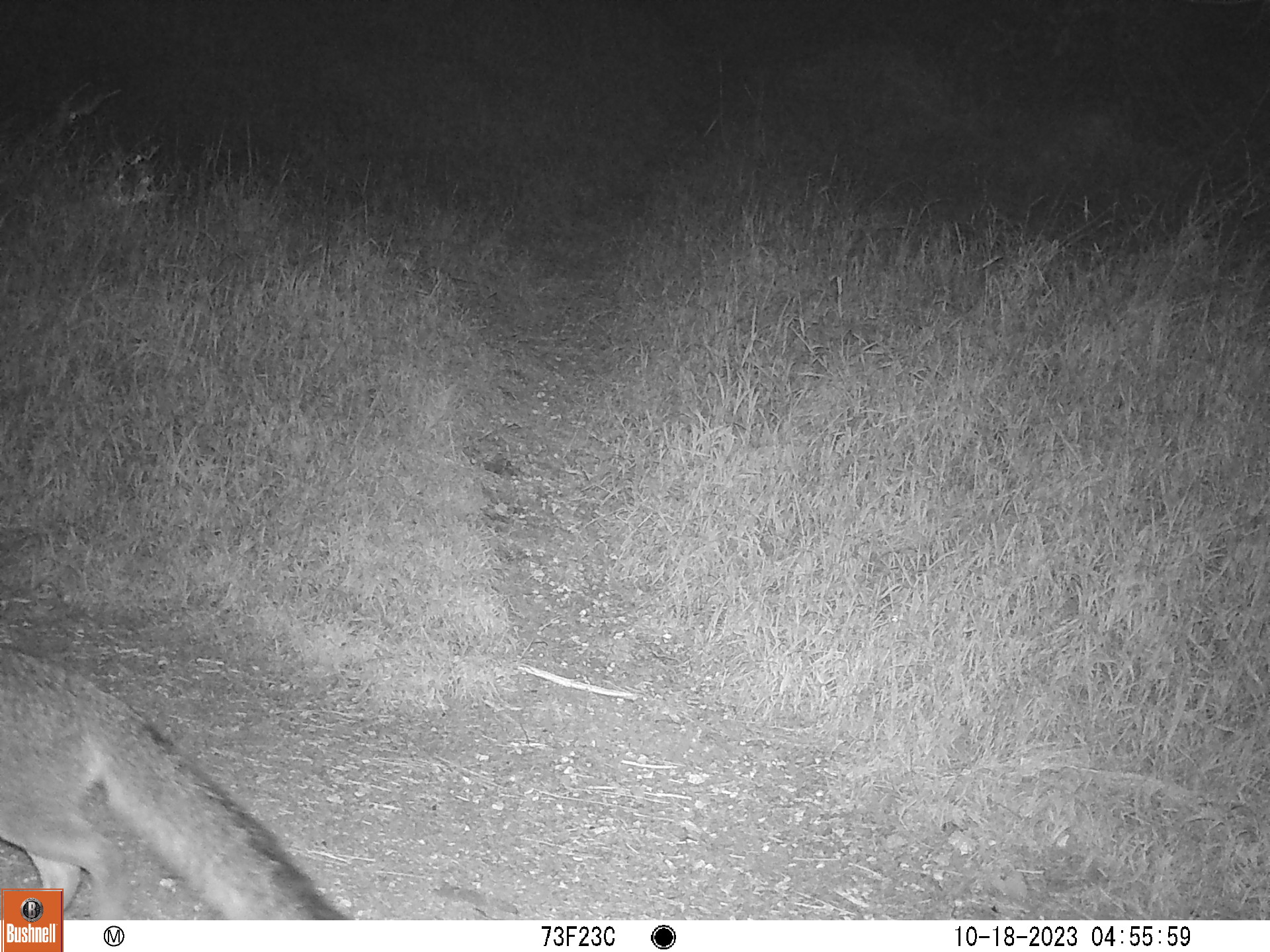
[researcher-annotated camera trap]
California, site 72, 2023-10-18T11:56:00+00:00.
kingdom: Animalia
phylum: Chordata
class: Mammalia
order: Carnivora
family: Canidae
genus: Urocyon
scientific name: Urocyon cinereoargenteus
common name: gray fox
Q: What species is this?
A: Gray fox (Urocyon cinereoargenteus).